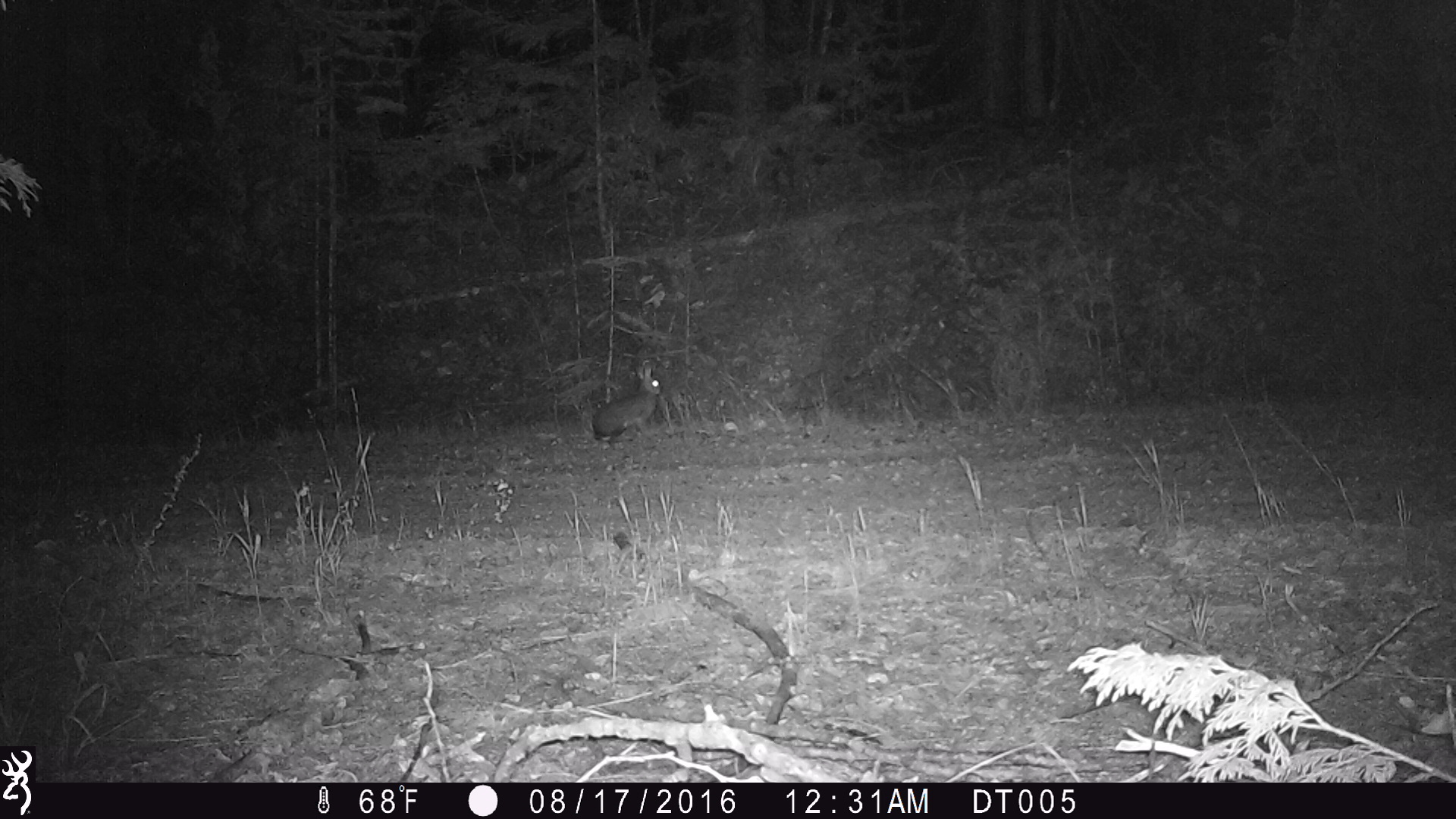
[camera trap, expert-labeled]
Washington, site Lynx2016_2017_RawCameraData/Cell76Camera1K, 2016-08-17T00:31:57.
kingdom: Animalia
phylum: Chordata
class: Mammalia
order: Lagomorpha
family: Leporidae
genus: Lepus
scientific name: Lepus americanus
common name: snowshoe hare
Lepus americanus (snowshoe hare). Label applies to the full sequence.